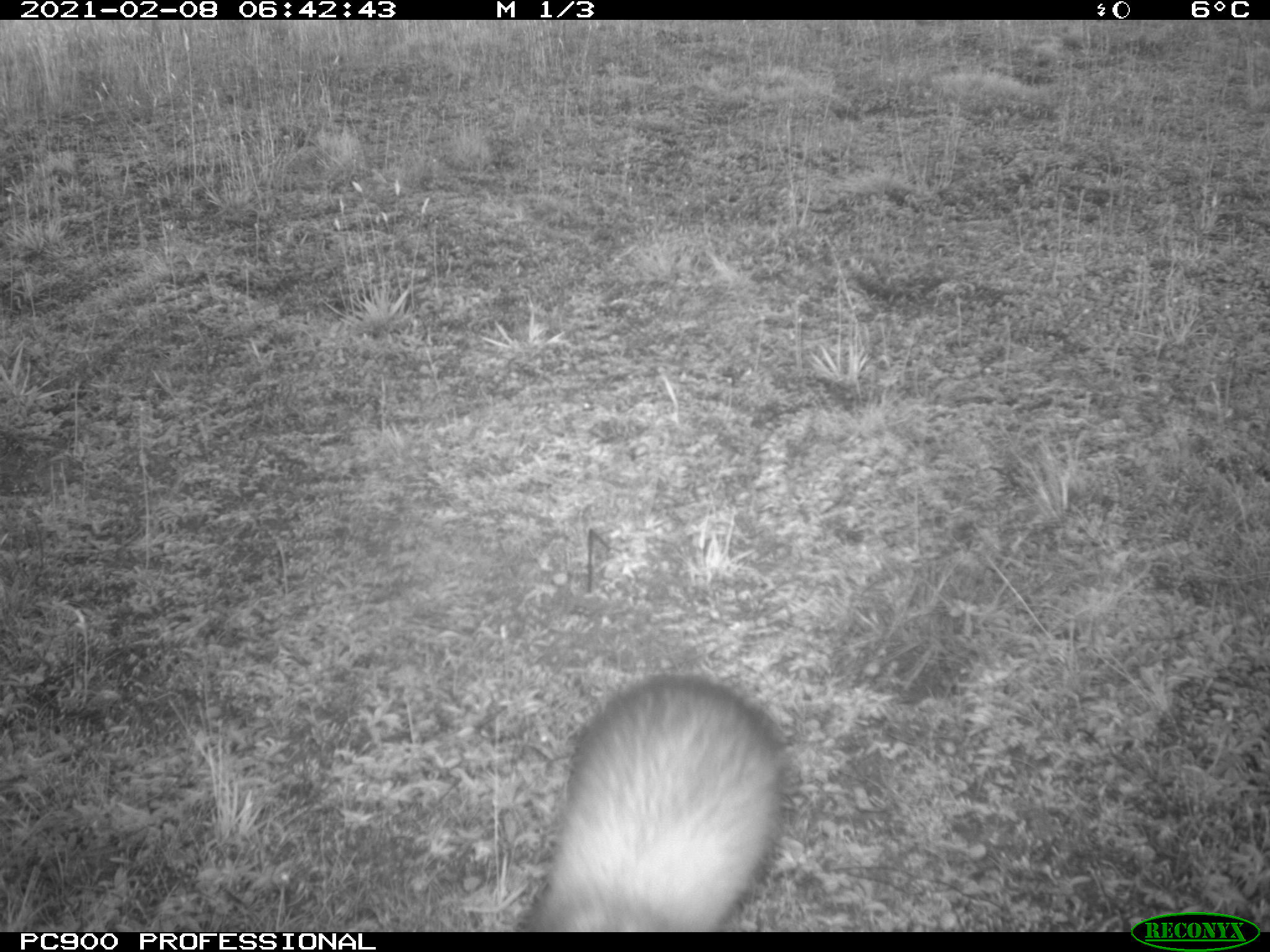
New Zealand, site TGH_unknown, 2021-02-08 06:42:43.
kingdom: Animalia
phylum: Chordata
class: Mammalia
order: Carnivora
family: Mustelidae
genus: Mustela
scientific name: Mustela furo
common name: ferret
Ferret (Mustela furo).